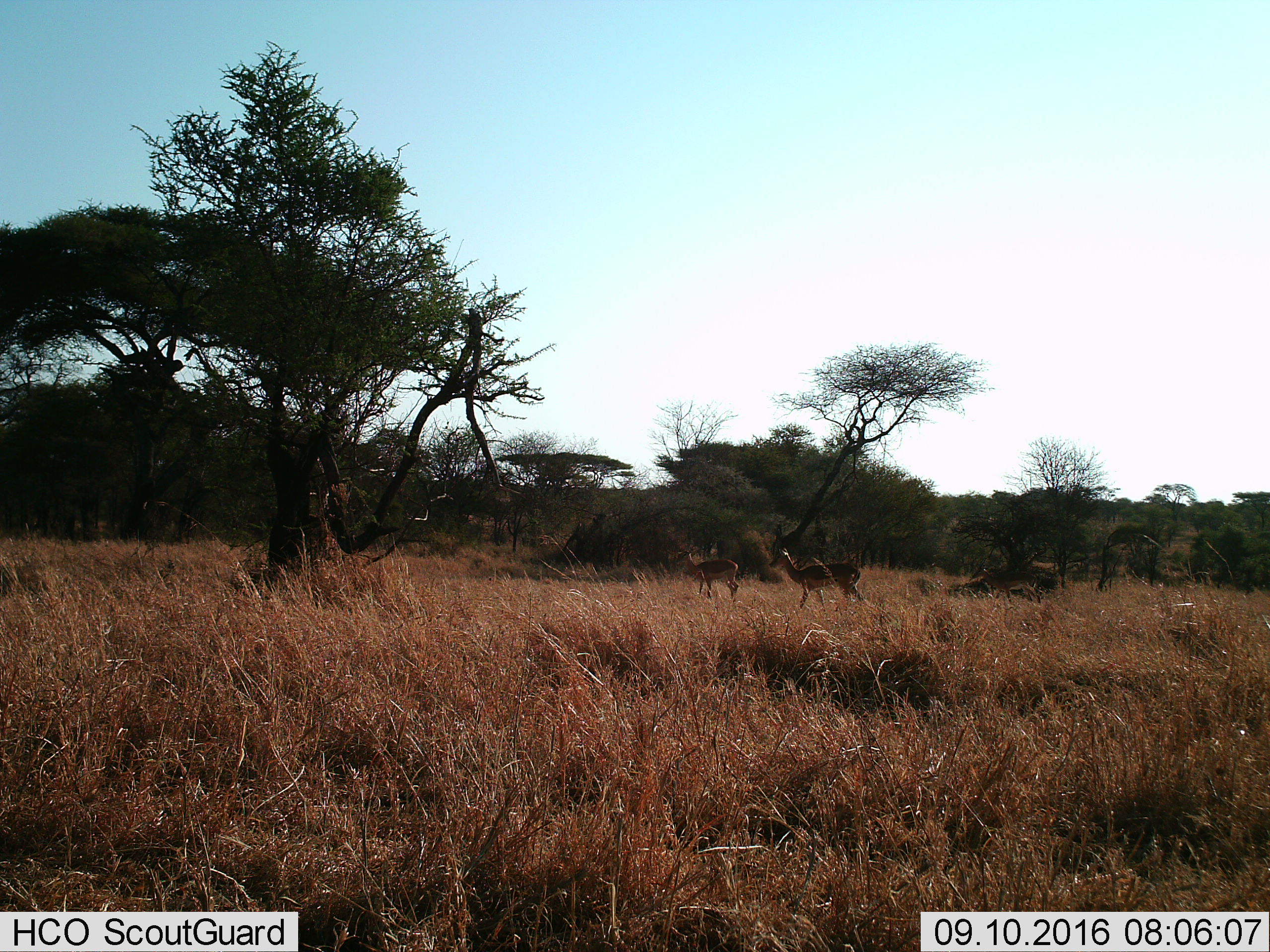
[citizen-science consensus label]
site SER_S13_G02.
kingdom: Animalia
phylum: Chordata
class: Mammalia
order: Artiodactyla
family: Bovidae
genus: Aepyceros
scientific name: Aepyceros melampus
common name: impala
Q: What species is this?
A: Impala (Aepyceros melampus).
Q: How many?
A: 3.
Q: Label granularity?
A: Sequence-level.